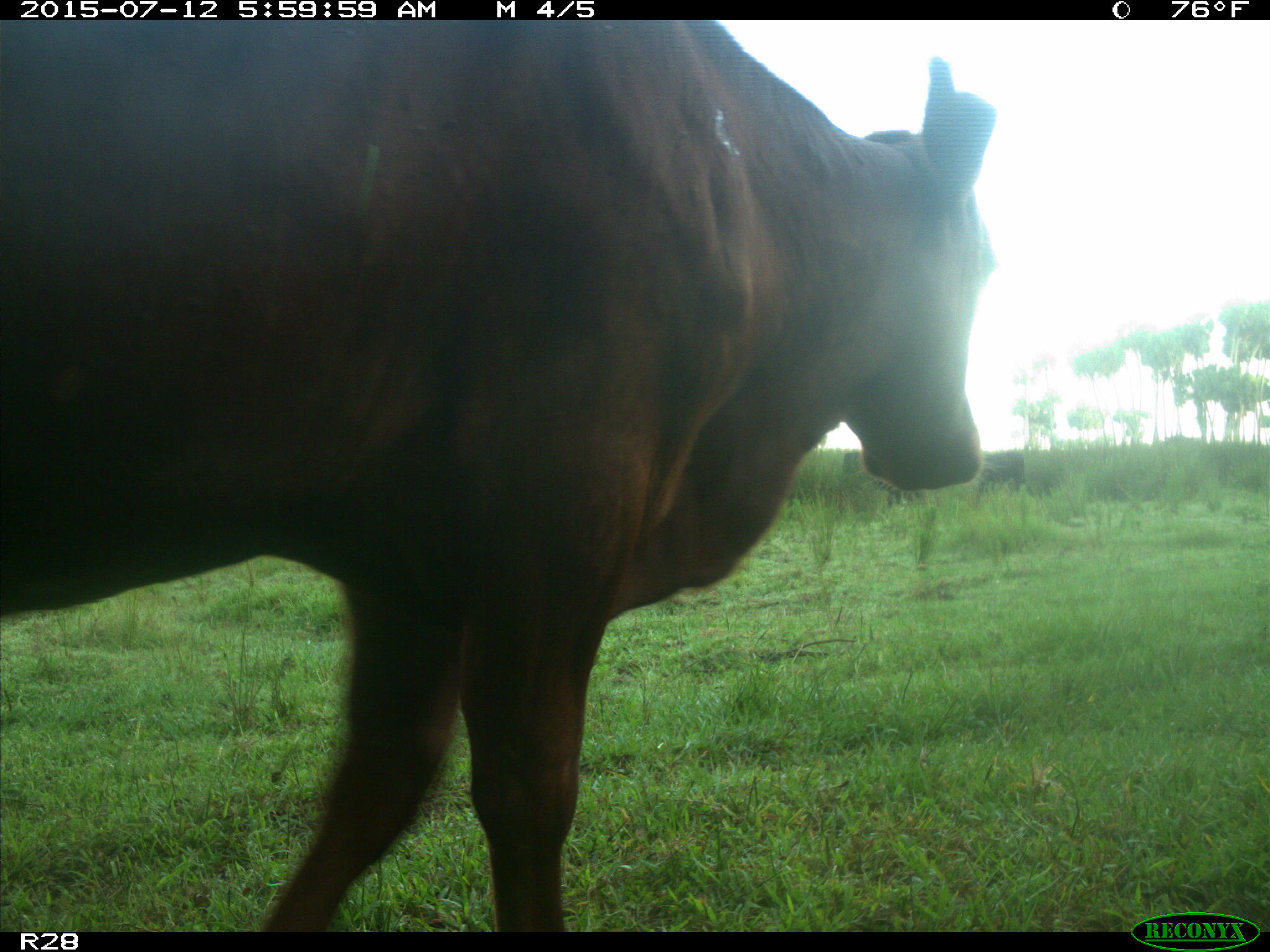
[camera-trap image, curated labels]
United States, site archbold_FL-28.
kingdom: Animalia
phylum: Chordata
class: Mammalia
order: Artiodactyla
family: Bovidae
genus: Bos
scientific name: Bos taurus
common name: domestic cow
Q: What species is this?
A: Bos taurus (domestic cow).